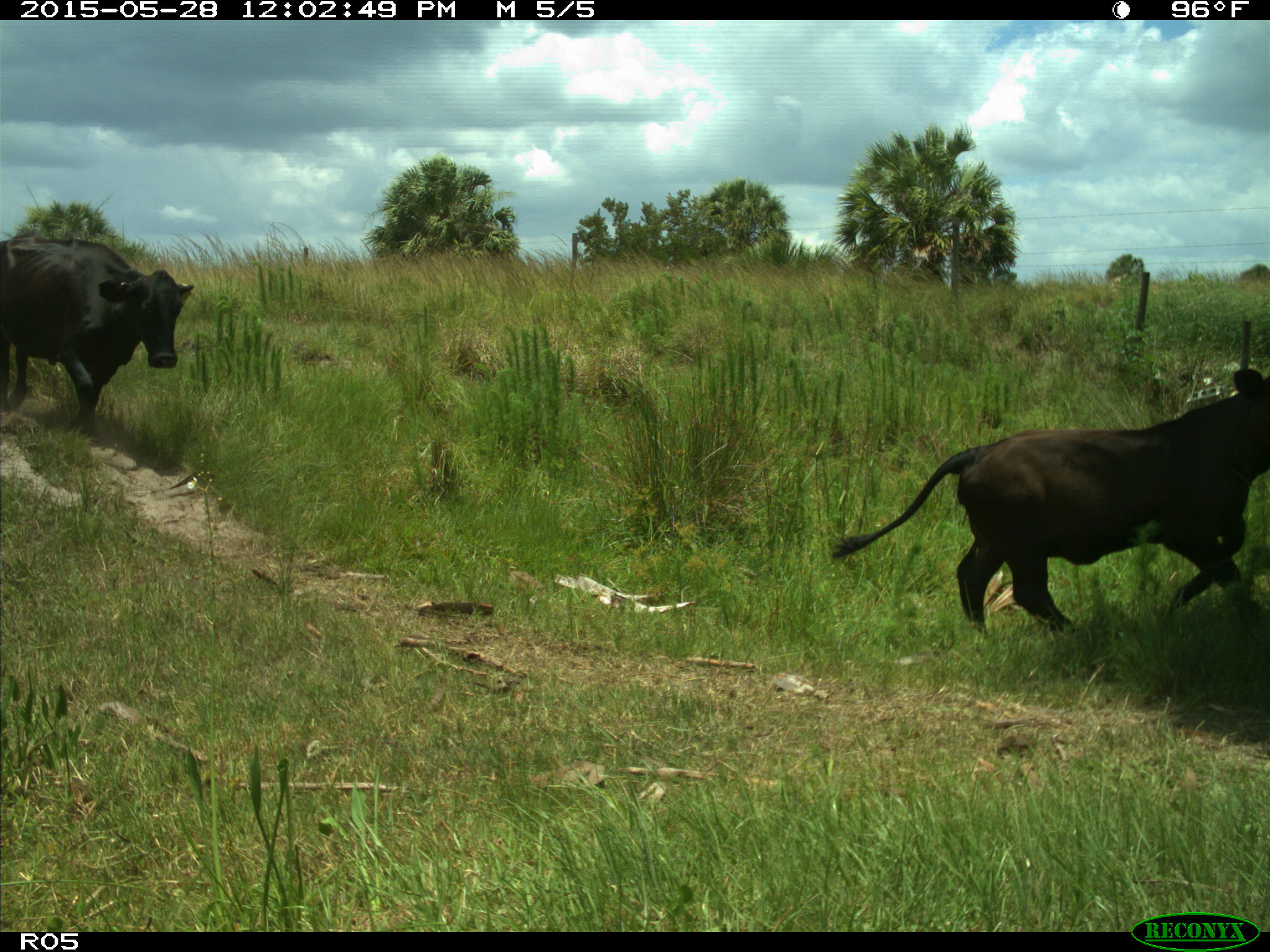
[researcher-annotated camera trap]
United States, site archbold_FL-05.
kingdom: Animalia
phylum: Chordata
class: Mammalia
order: Artiodactyla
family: Bovidae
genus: Bos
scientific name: Bos taurus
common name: domestic cow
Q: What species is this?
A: Bos taurus (domestic cow).